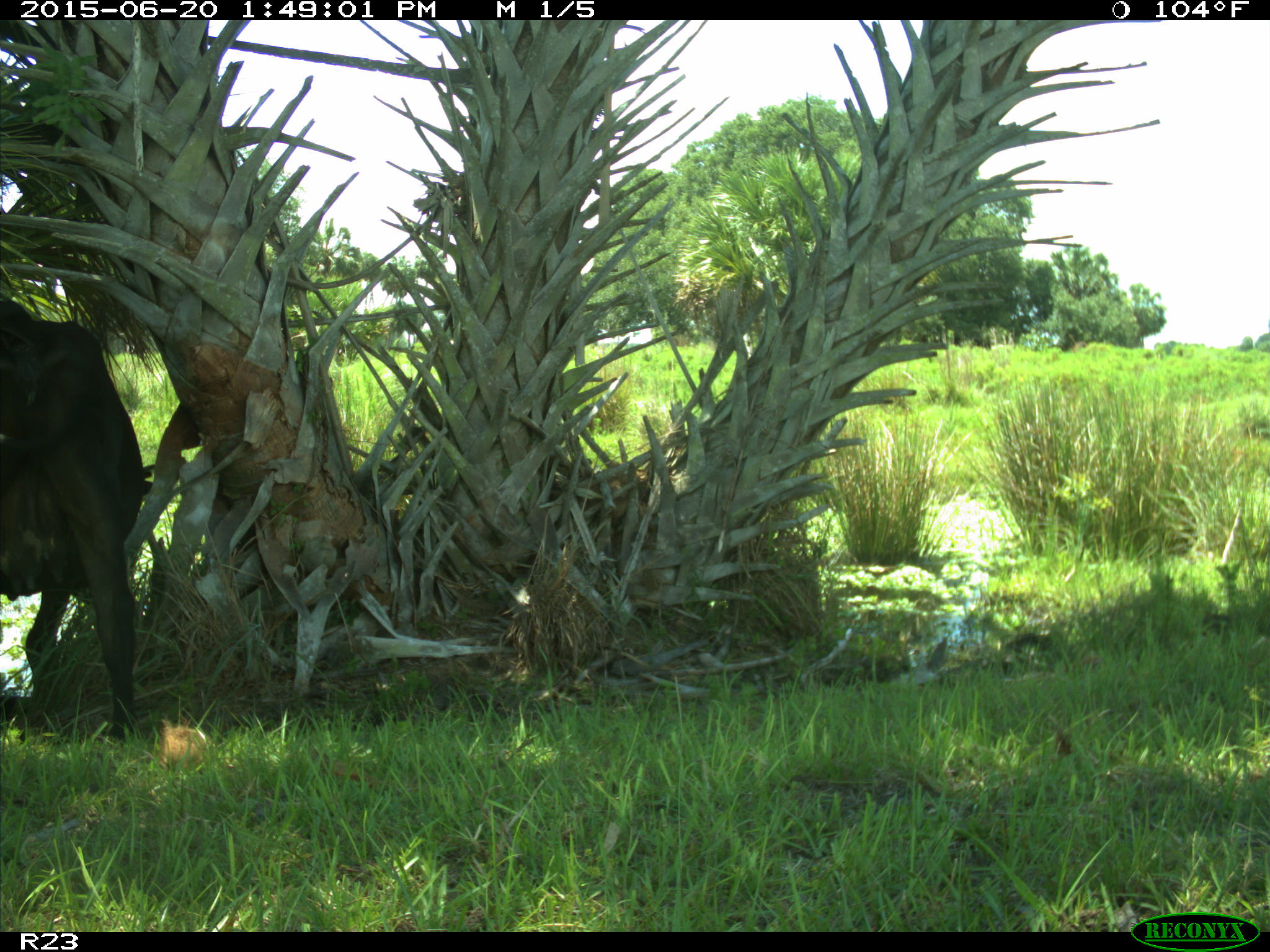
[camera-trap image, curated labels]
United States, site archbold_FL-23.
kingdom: Animalia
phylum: Chordata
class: Mammalia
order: Artiodactyla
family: Bovidae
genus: Bos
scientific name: Bos taurus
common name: domestic cow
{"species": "Bos taurus (domestic cow)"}